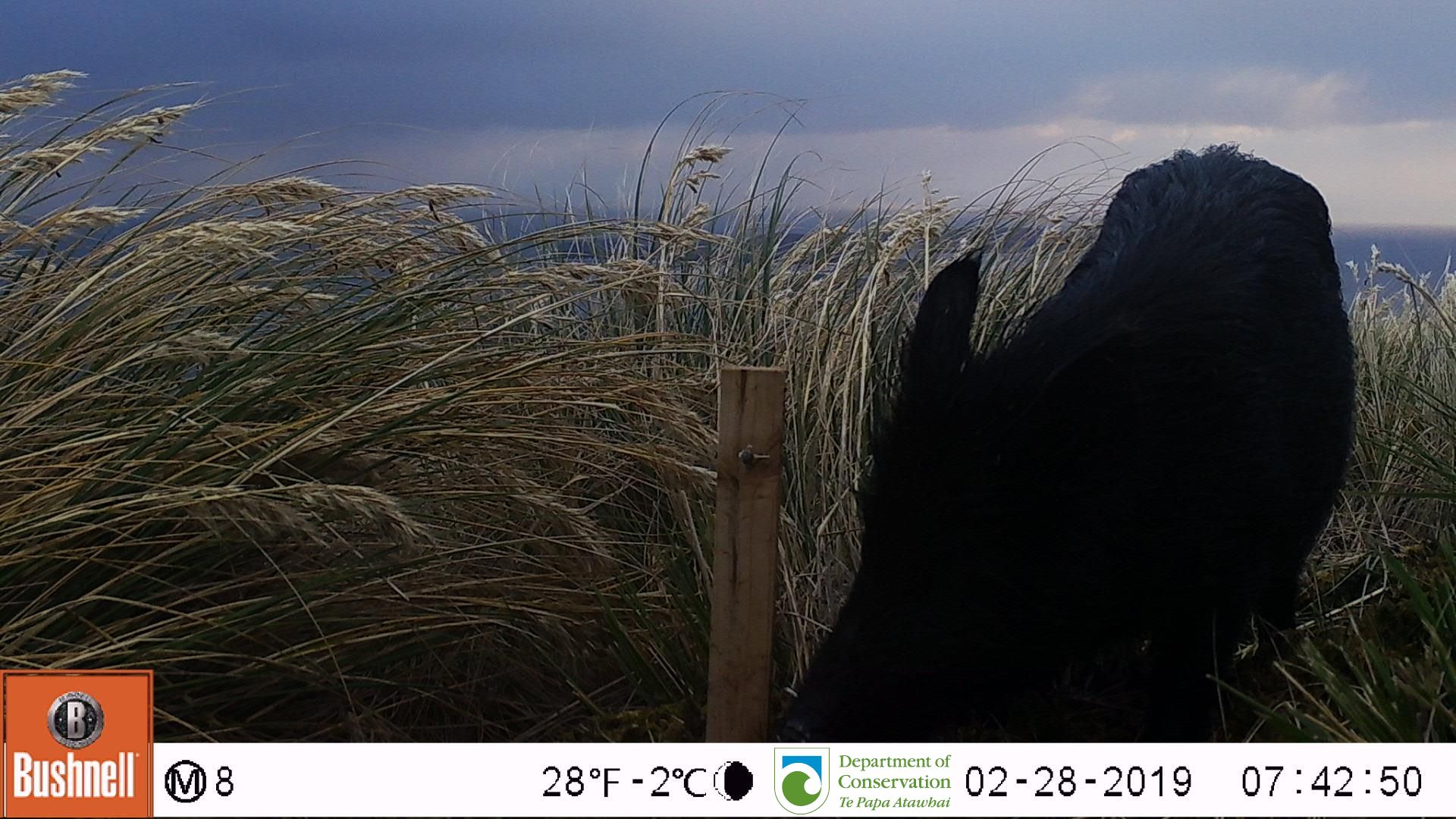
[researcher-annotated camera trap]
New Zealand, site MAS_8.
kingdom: Animalia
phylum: Chordata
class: Mammalia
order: Artiodactyla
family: Suidae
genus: Sus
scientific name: Sus scrofa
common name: pig